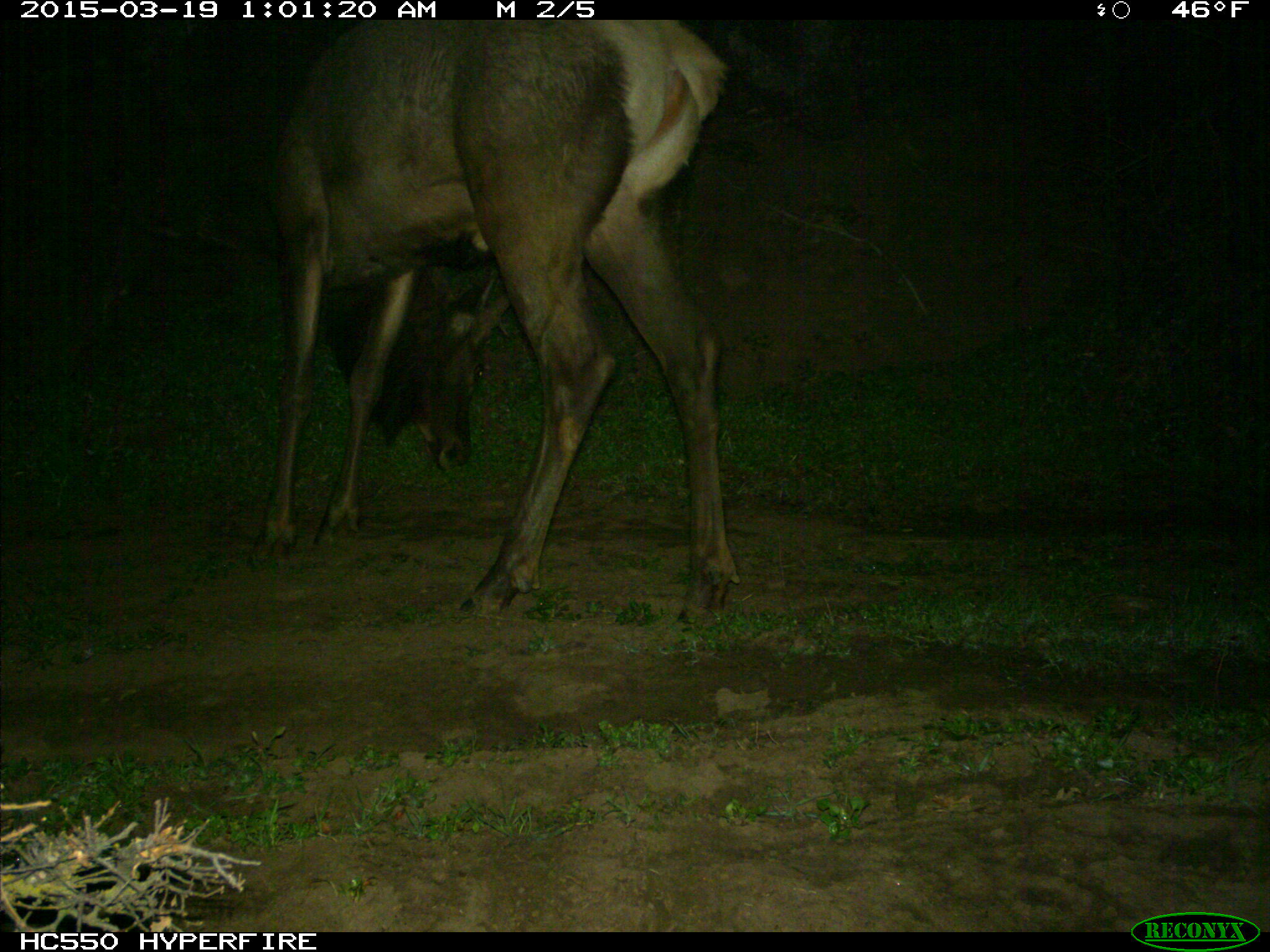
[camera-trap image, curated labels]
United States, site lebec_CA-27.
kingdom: Animalia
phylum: Chordata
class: Mammalia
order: Artiodactyla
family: Cervidae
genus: Cervus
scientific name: Cervus canadensis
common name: elk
Cervus canadensis (elk).